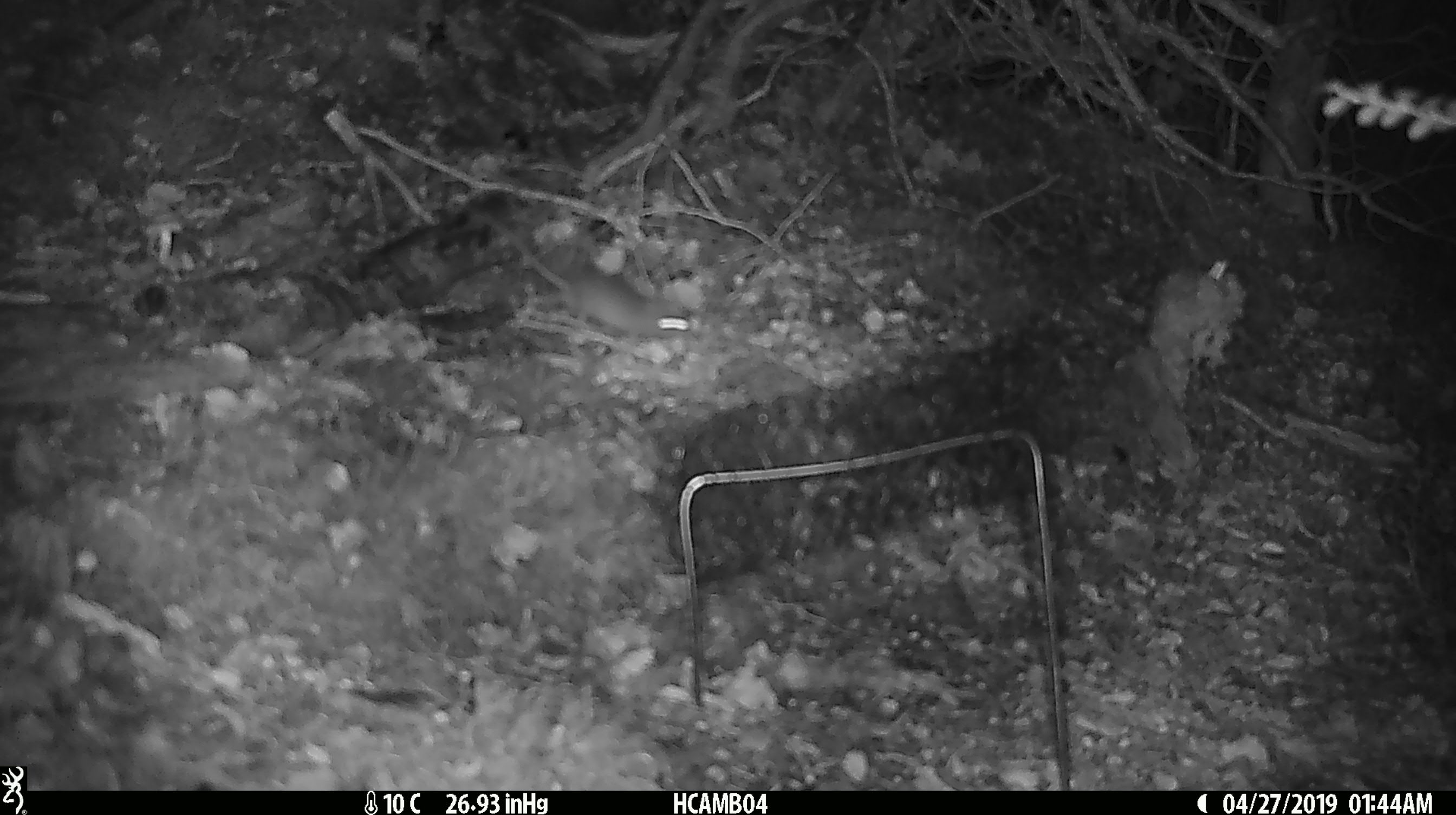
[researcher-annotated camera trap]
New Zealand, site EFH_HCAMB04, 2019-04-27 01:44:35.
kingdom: Animalia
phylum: Chordata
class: Mammalia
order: Rodentia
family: Muridae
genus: Mus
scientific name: Mus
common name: mouse